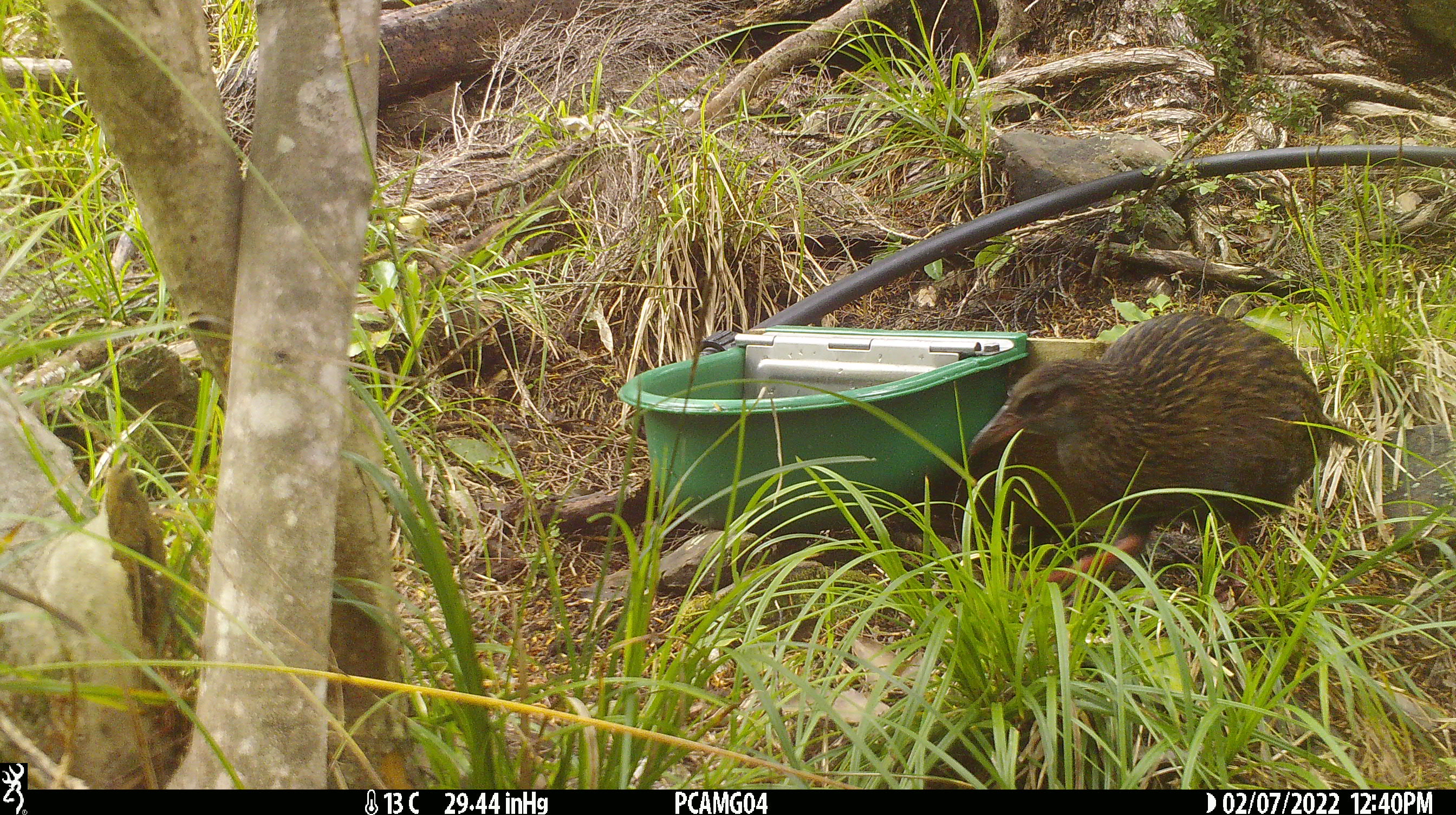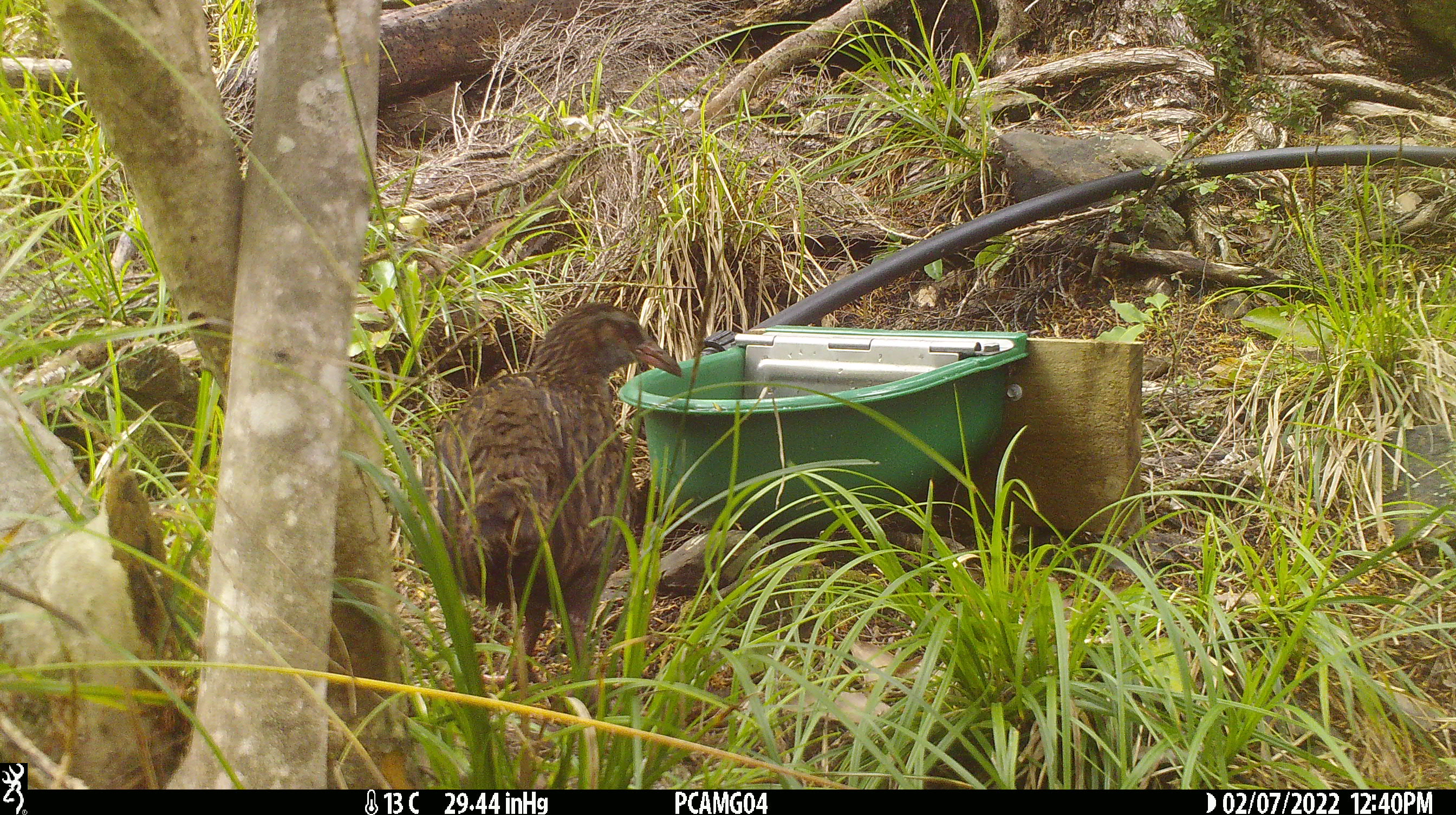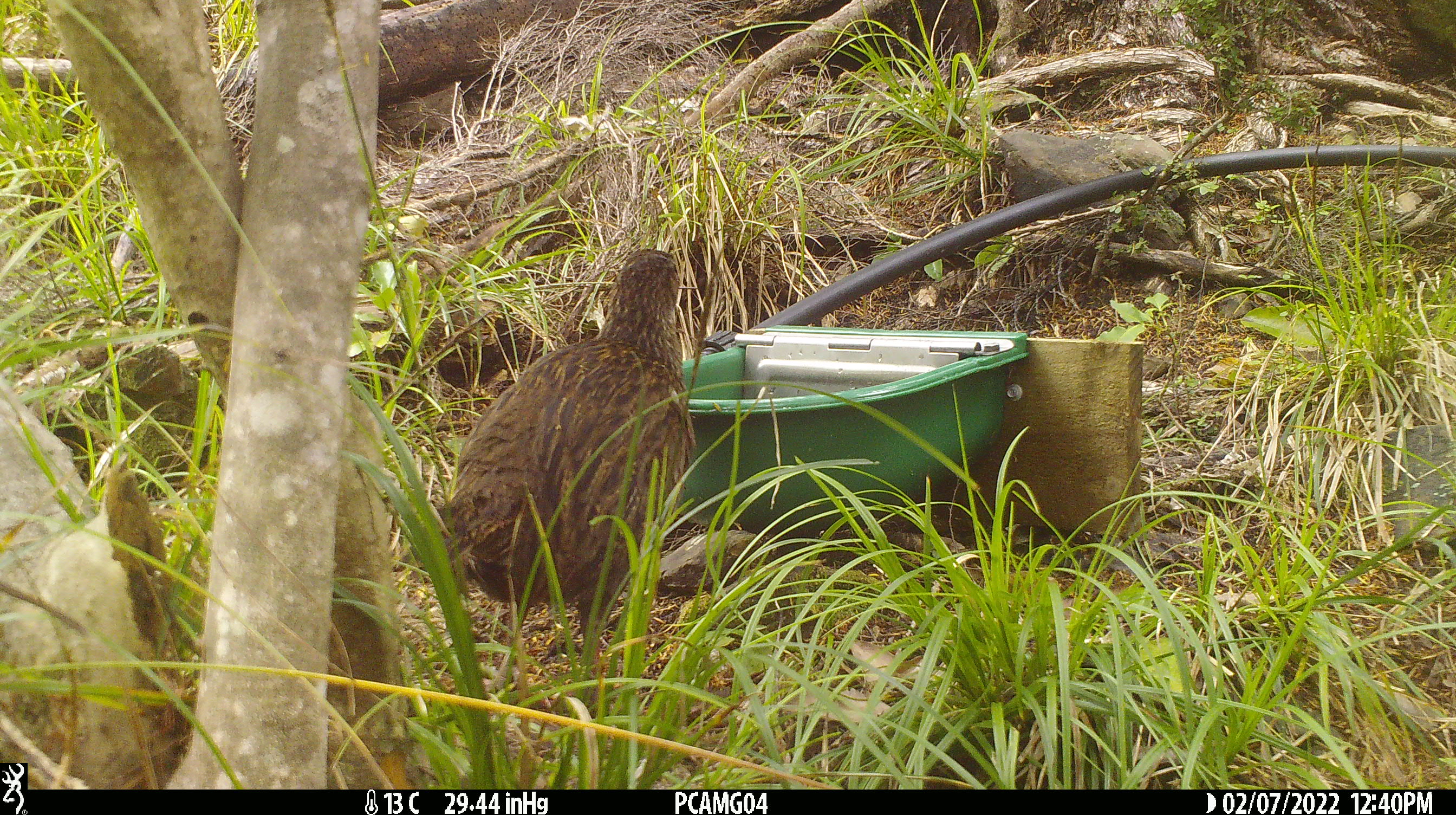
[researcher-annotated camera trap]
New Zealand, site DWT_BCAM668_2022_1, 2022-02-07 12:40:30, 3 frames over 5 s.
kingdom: Animalia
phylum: Chordata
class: Aves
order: Gruiformes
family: Rallidae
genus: Gallirallus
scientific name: Gallirallus australis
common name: weka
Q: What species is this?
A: Weka (Gallirallus australis).